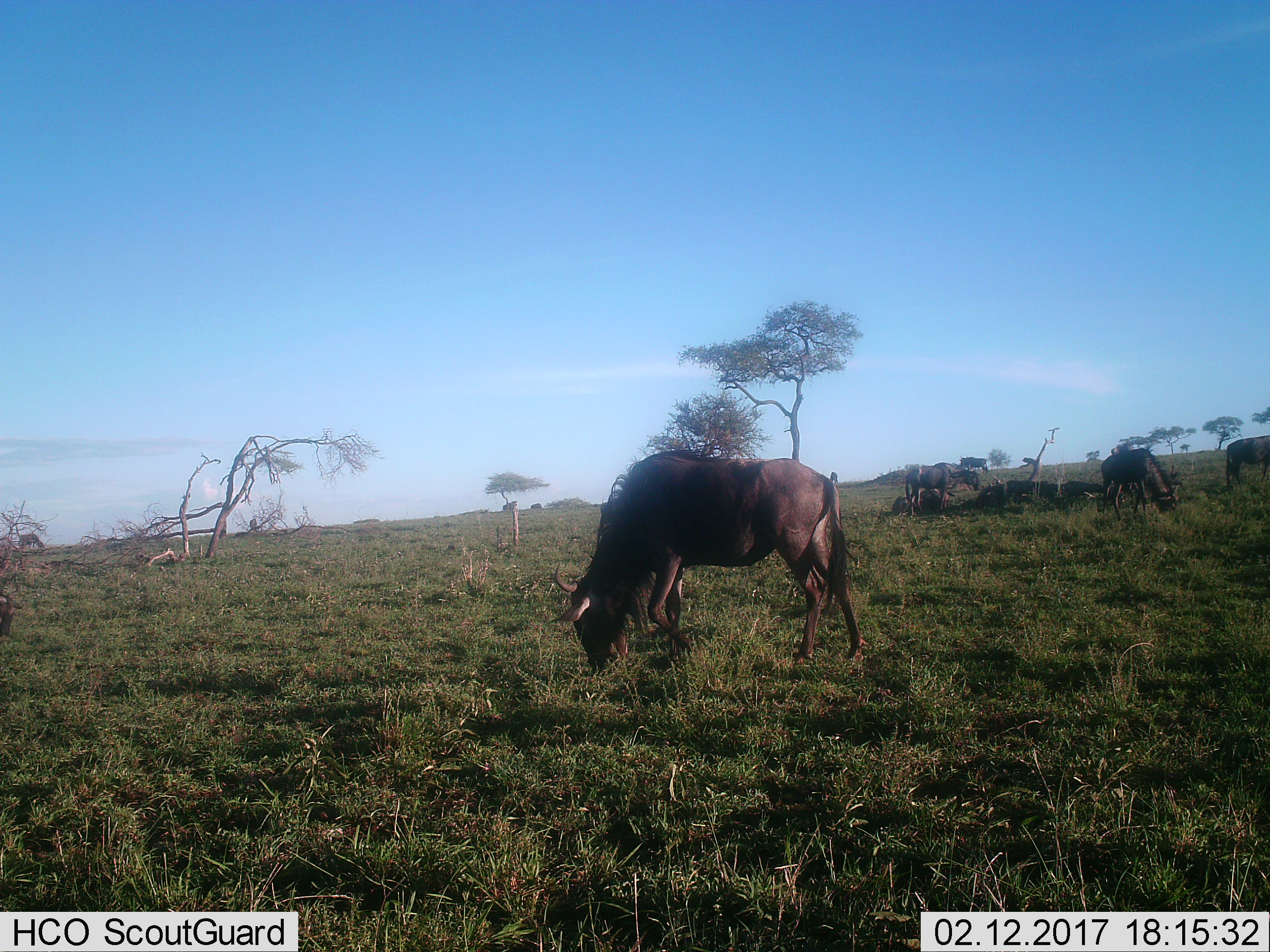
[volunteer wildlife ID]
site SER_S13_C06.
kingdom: Animalia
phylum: Chordata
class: Mammalia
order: Artiodactyla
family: Bovidae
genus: Connochaetes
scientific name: Connochaetes taurinus taurinus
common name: blue wildebeest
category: wildebeestblue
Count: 5.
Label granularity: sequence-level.